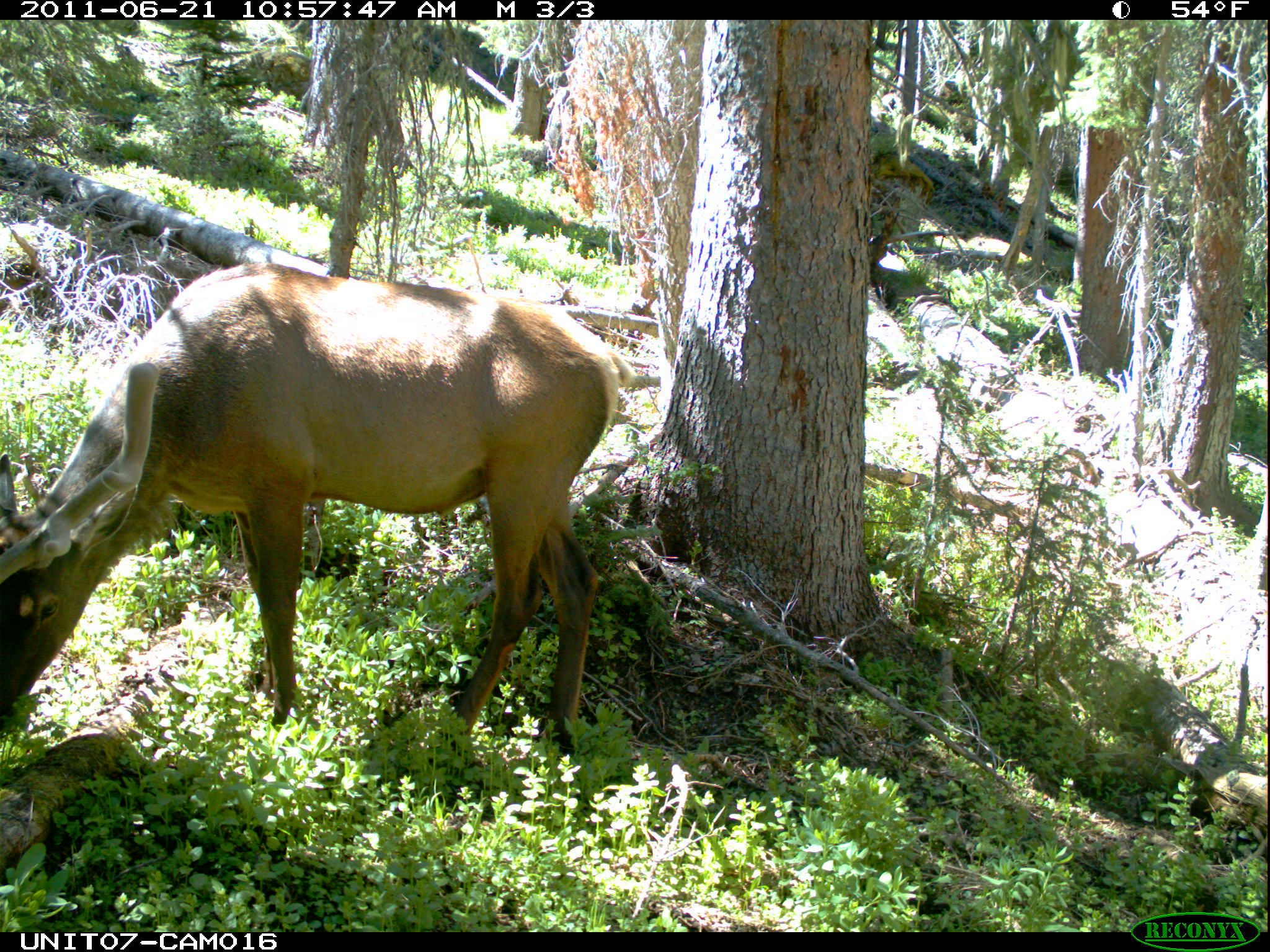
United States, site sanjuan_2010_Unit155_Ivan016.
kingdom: Animalia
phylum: Chordata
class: Mammalia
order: Artiodactyla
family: Cervidae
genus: Cervus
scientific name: Cervus elaphus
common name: red deer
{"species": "Cervus elaphus (red deer)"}